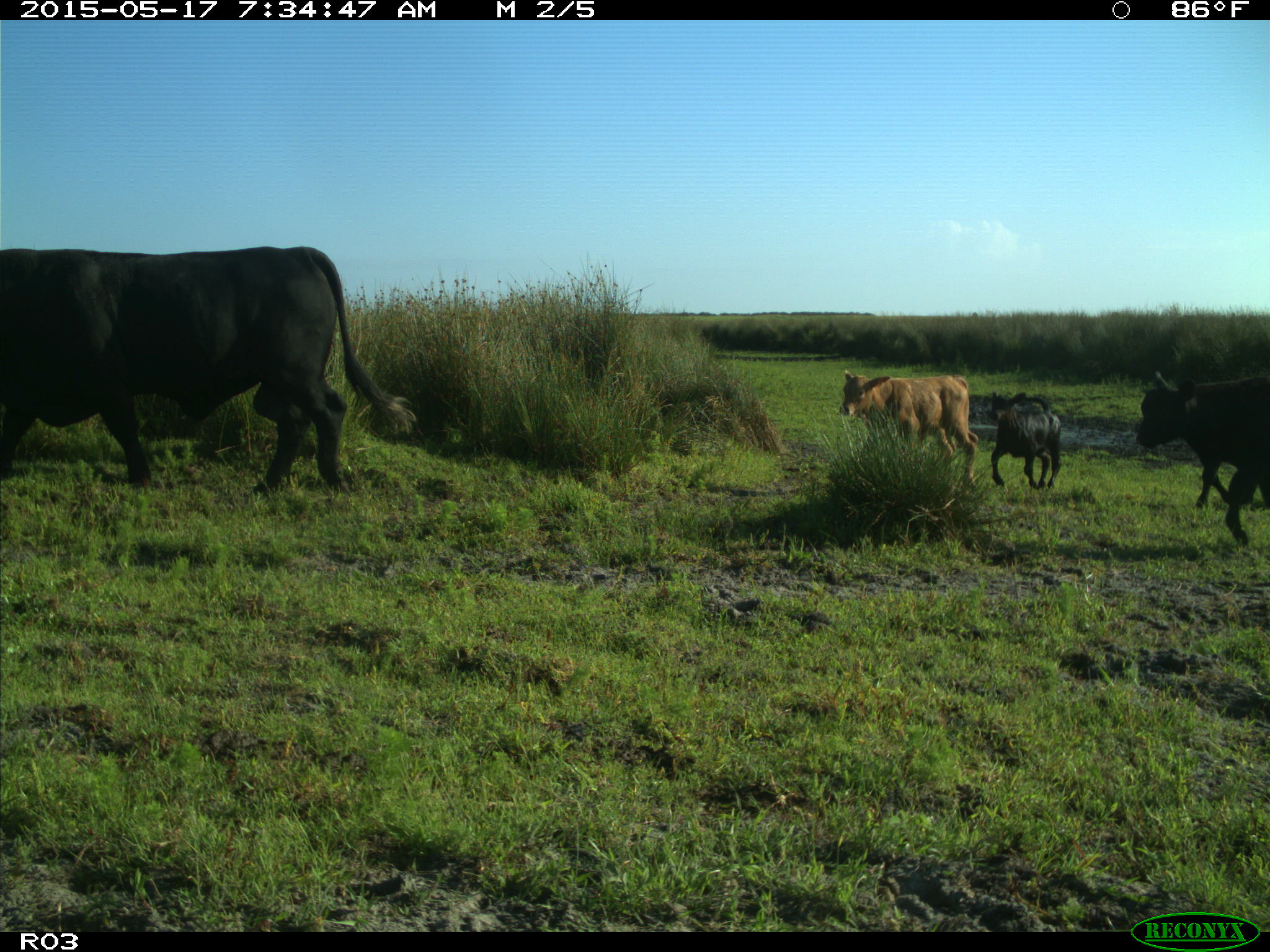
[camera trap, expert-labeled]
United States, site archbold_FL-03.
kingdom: Animalia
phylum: Chordata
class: Mammalia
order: Artiodactyla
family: Bovidae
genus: Bos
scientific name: Bos taurus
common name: domestic cow